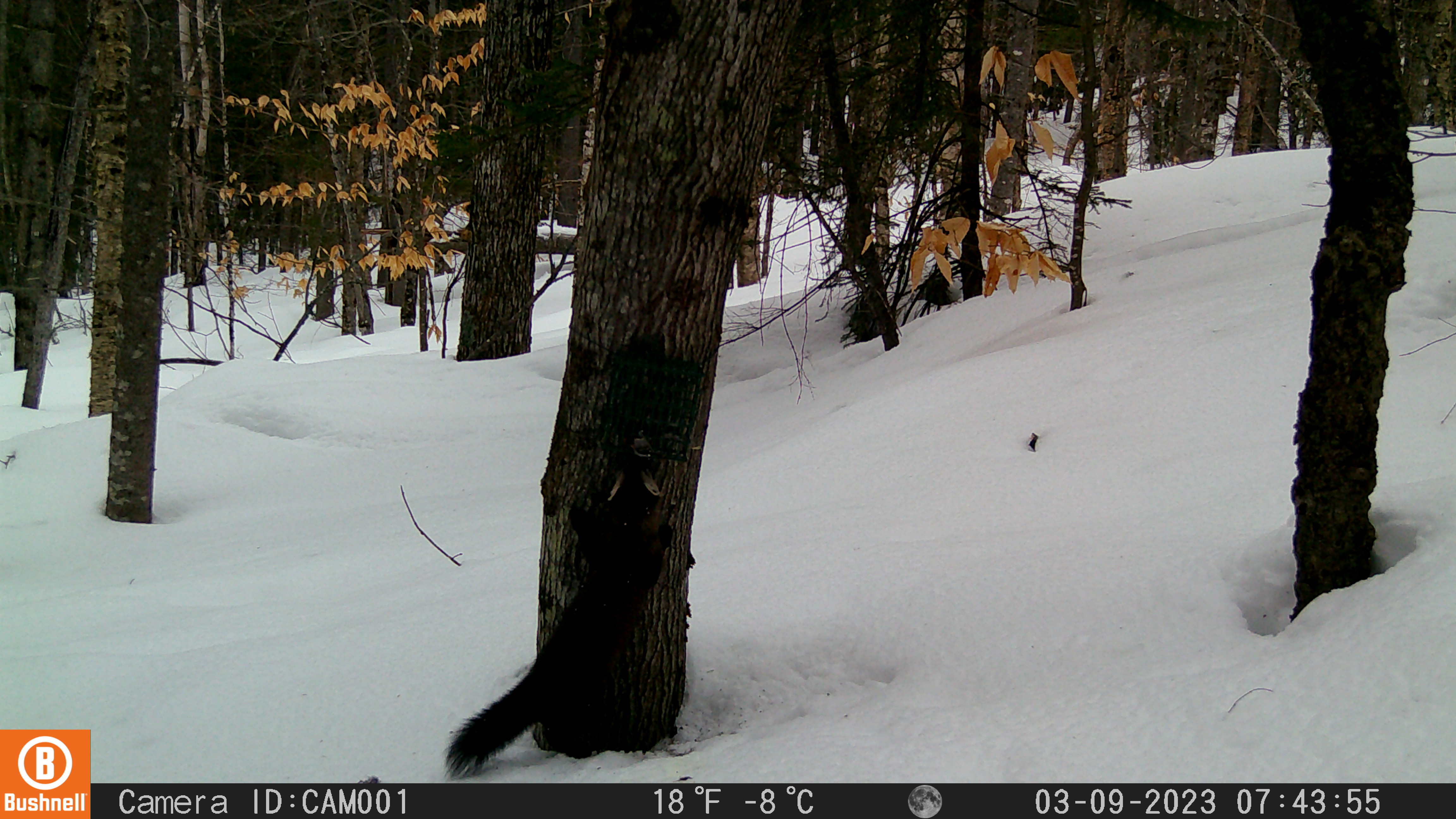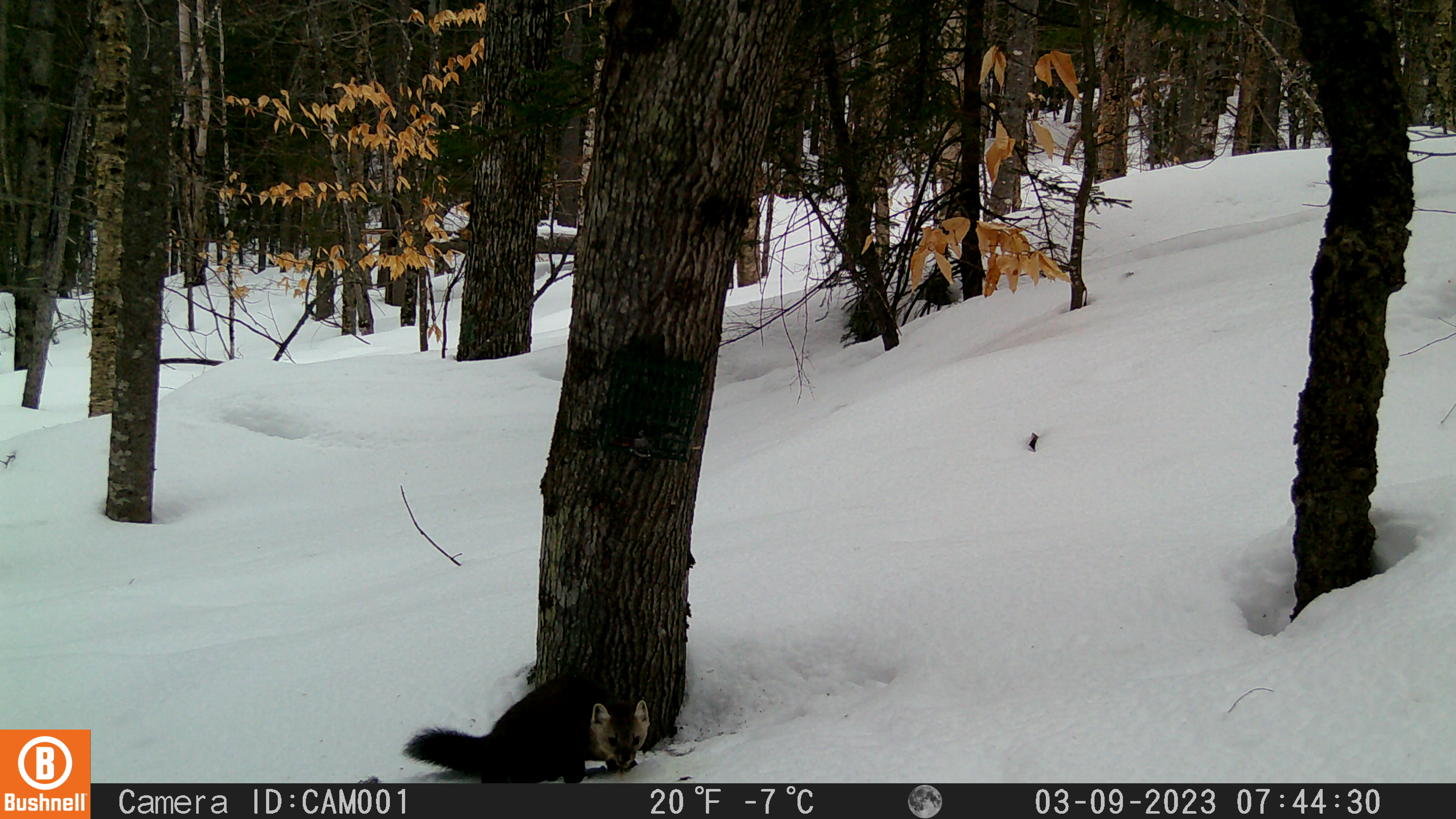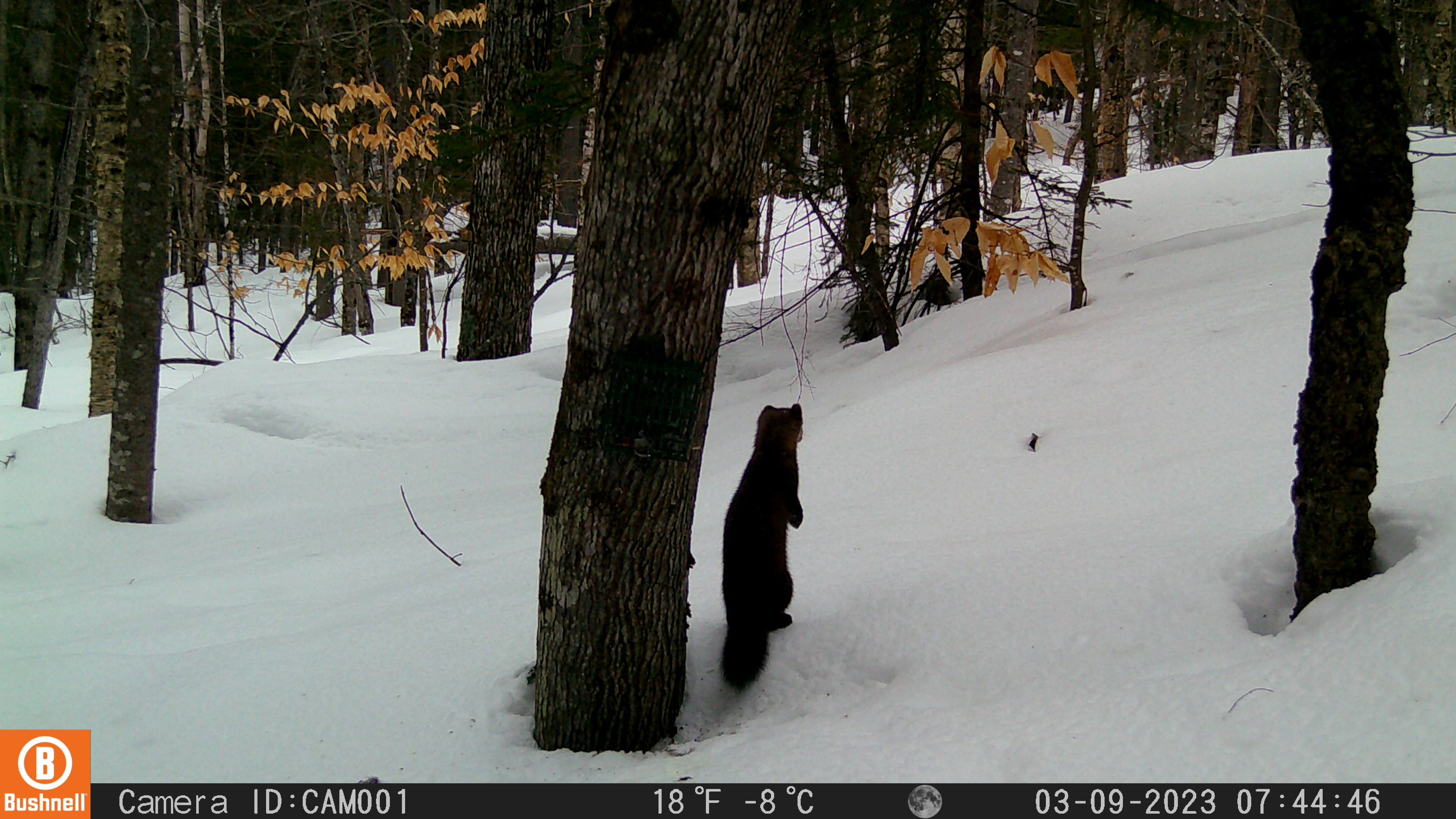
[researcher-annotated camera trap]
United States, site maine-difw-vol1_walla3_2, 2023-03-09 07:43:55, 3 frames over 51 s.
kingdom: Animalia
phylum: Chordata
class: Mammalia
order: Carnivora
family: Mustelidae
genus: Martes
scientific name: Martes americana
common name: american marten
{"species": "american marten (Martes americana)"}